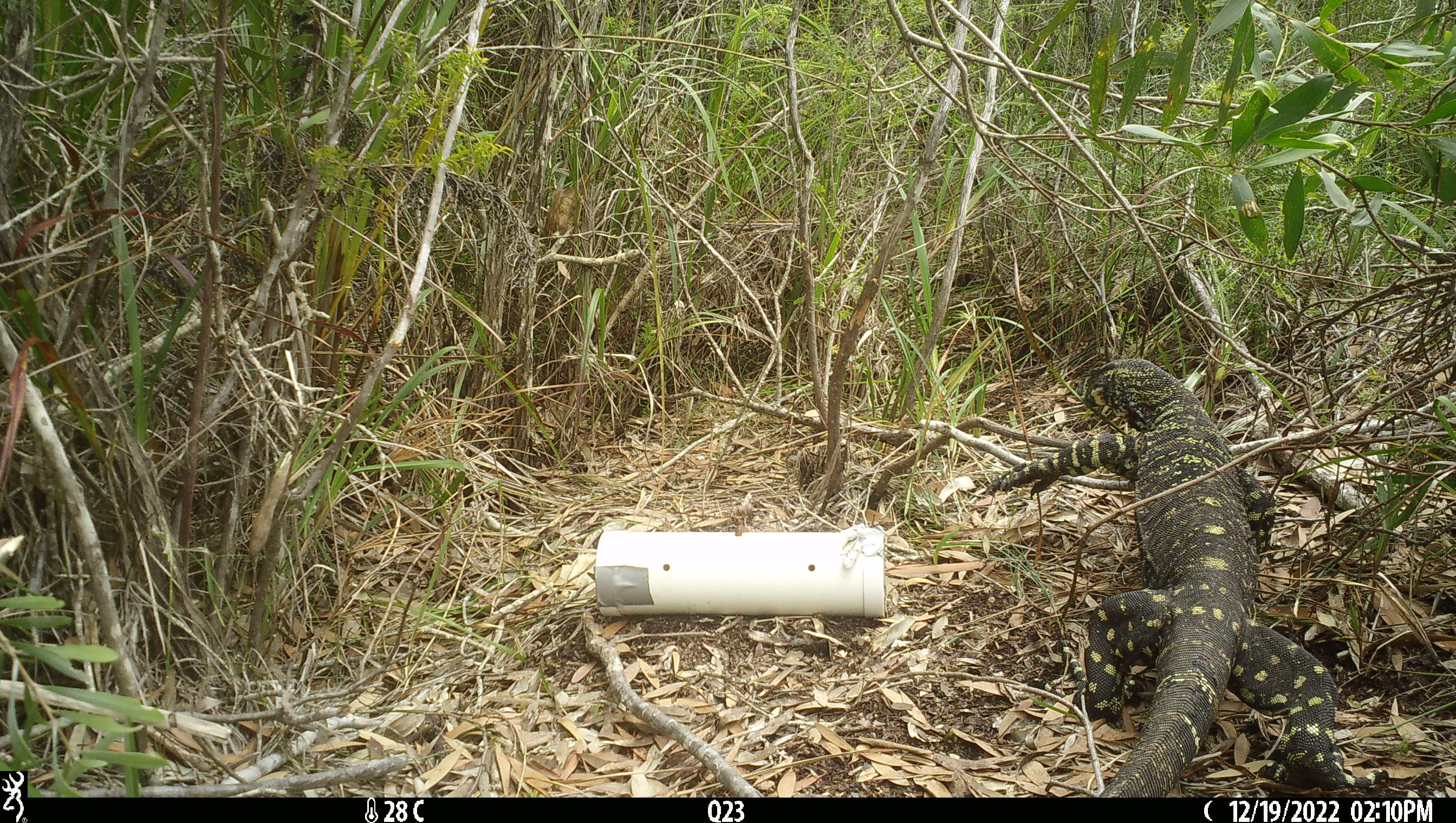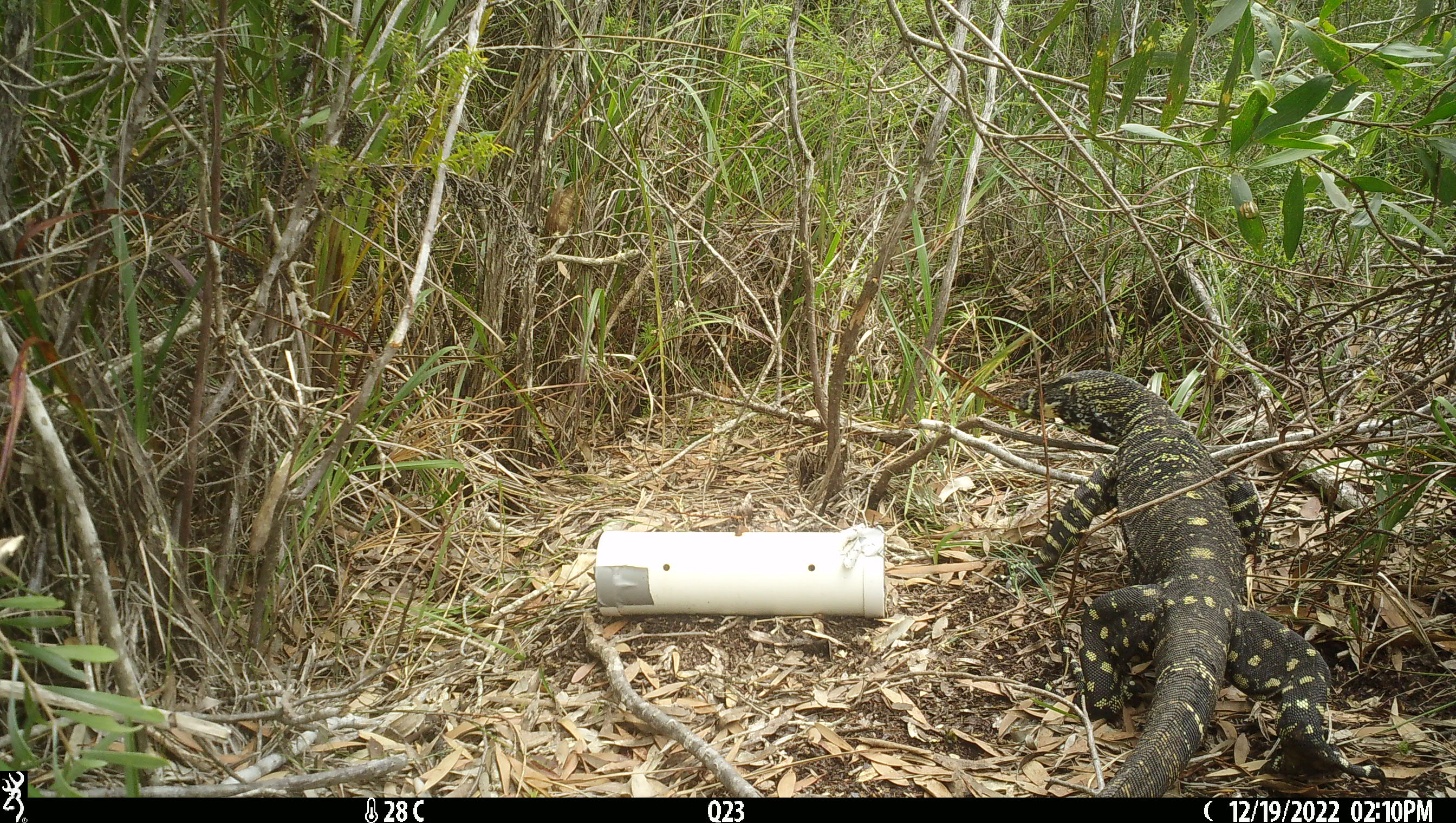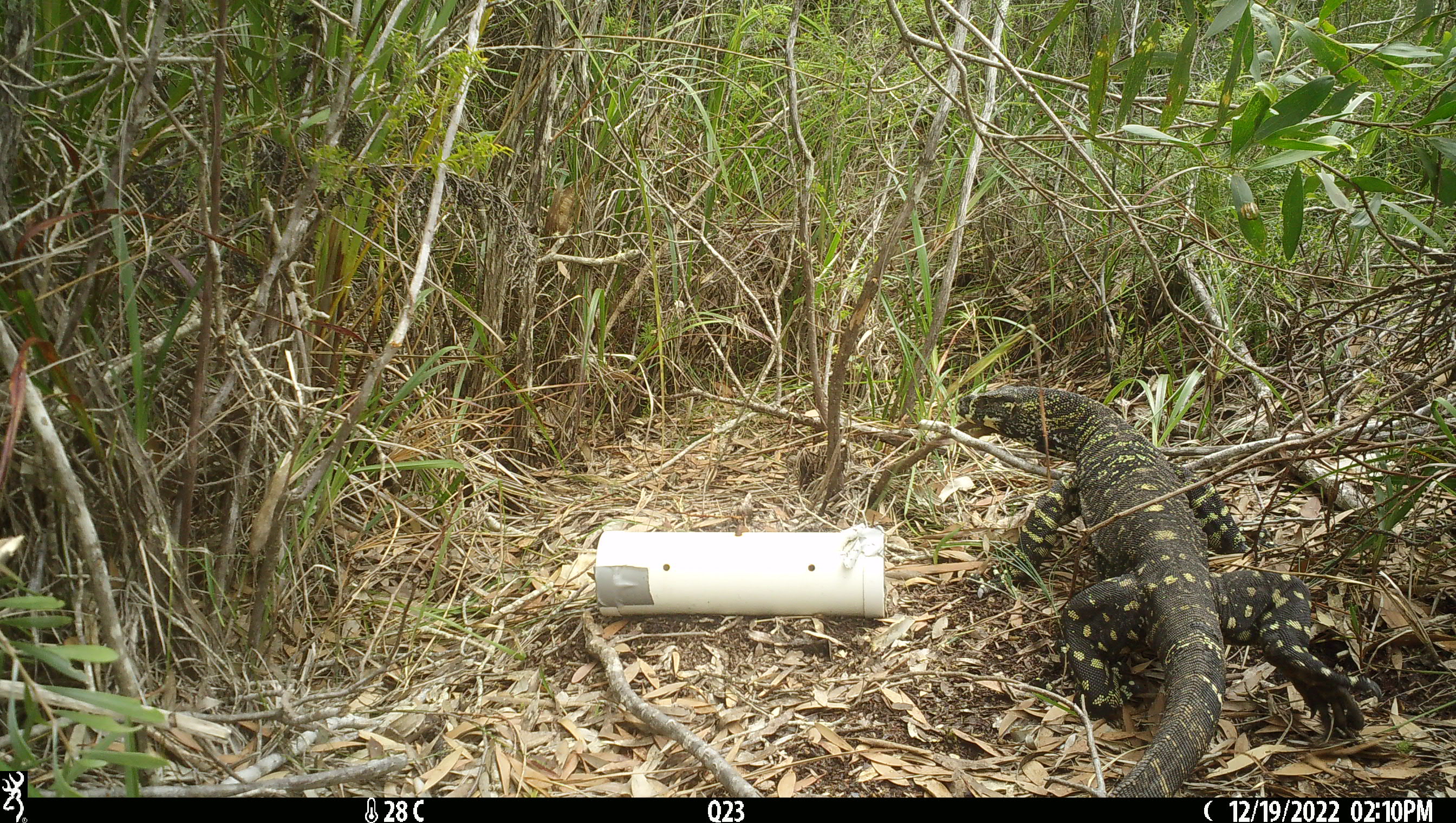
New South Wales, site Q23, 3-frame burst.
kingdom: Animalia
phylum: Chordata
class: Reptilia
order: Squamata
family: Varanidae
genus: Varanus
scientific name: Varanus varius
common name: lace monitor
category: goanna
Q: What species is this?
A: Goanna (lace monitor) (Varanus varius).